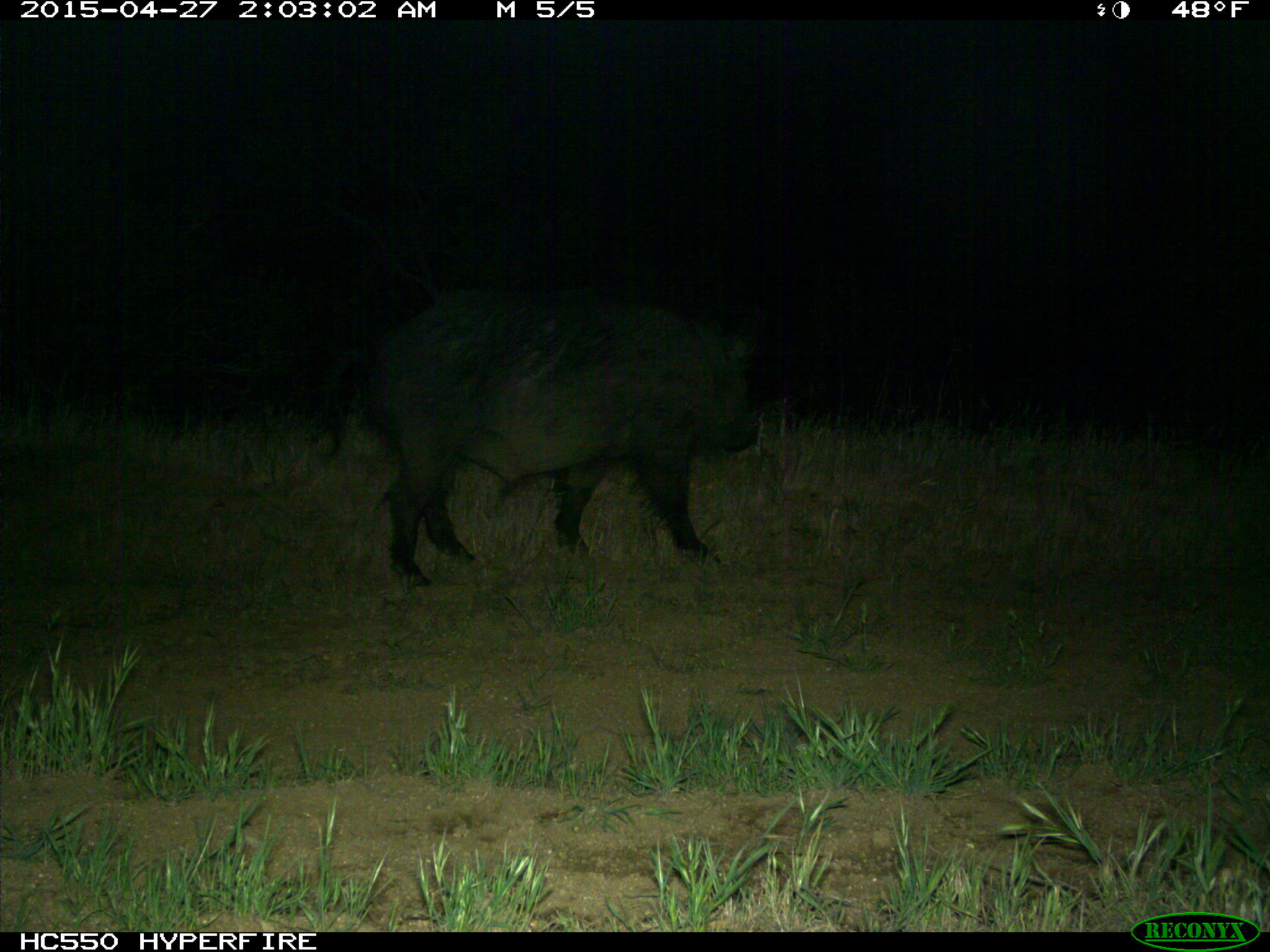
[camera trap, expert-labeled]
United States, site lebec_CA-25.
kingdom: Animalia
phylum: Chordata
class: Mammalia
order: Artiodactyla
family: Suidae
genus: Sus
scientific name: Sus scrofa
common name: wild boar